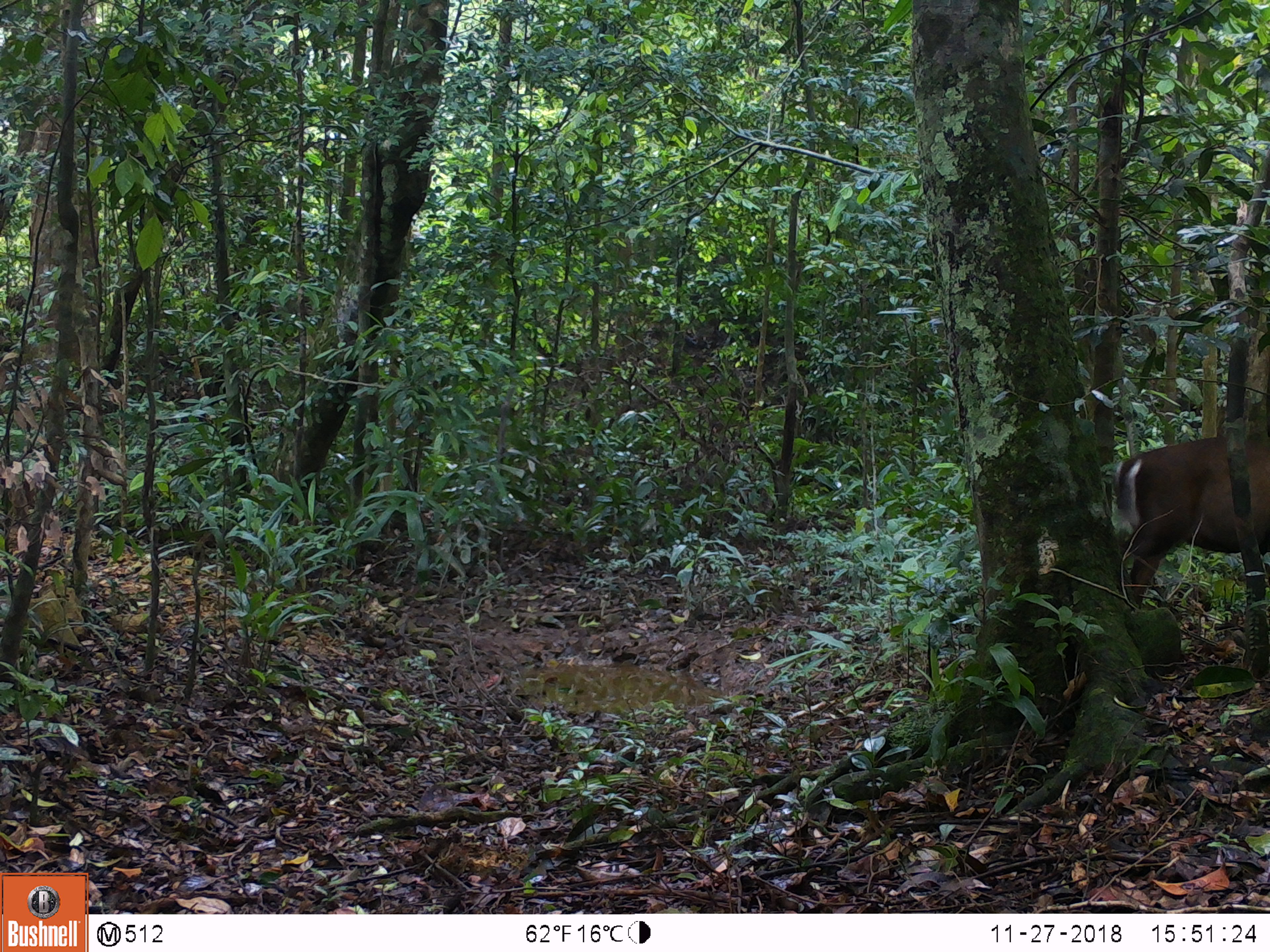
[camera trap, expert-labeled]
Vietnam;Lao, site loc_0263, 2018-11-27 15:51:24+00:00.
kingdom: Animalia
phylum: Chordata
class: Mammalia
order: Artiodactyla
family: Cervidae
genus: Muntiacus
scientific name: Muntiacus rooseveltorum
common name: roosevelt's muntjac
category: roosevelts muntjac group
Roosevelts muntjac group (roosevelt's muntjac) (Muntiacus rooseveltorum). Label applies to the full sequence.